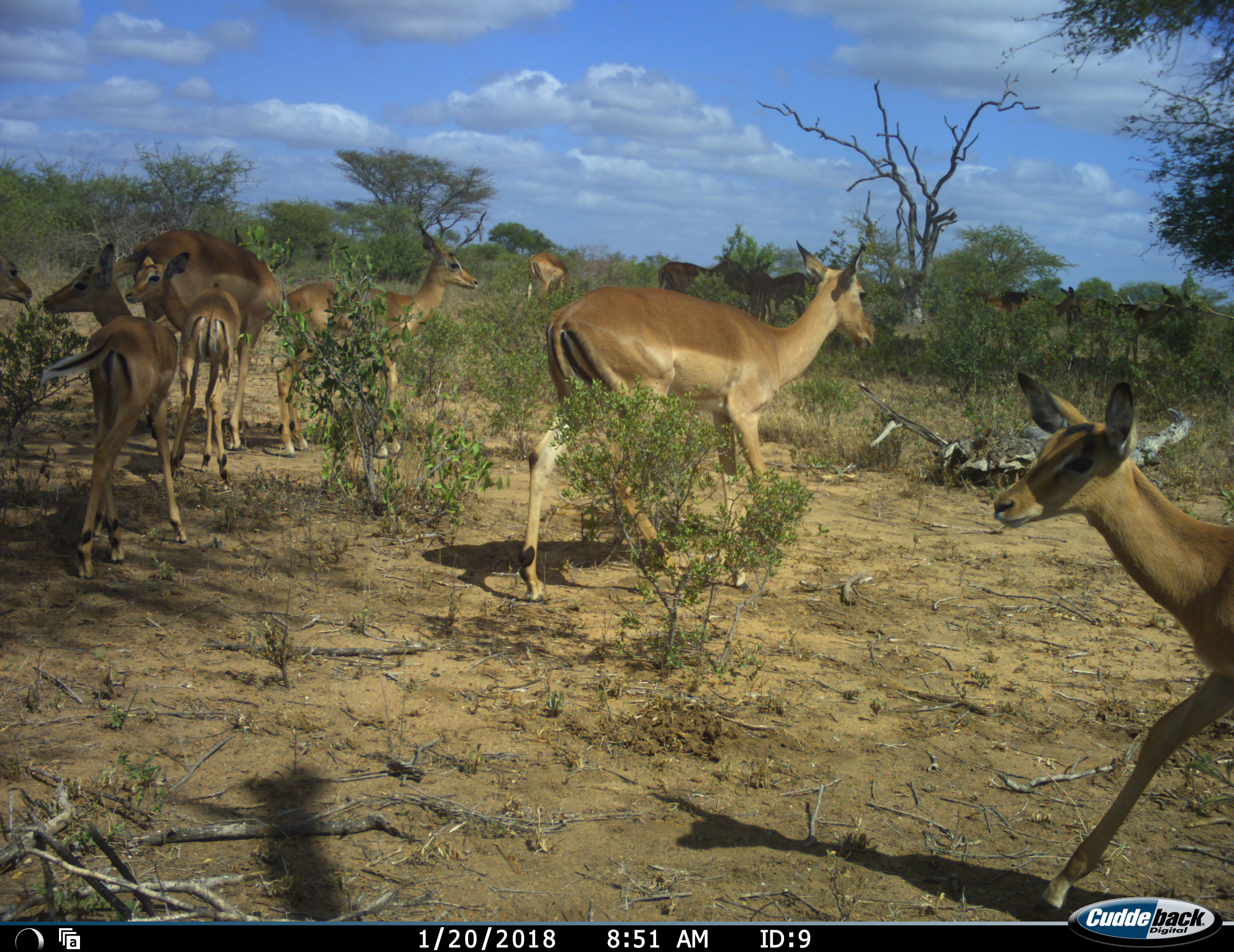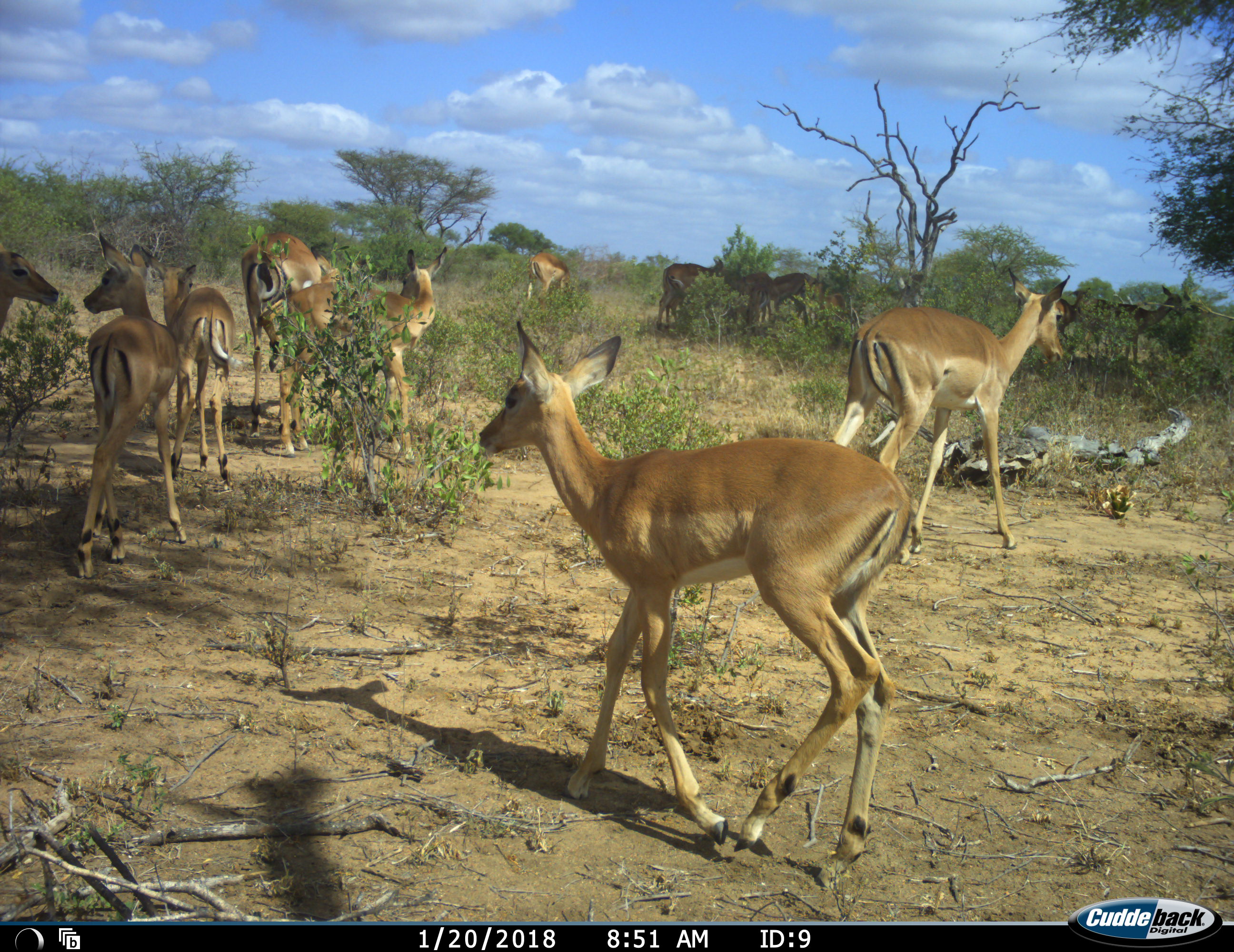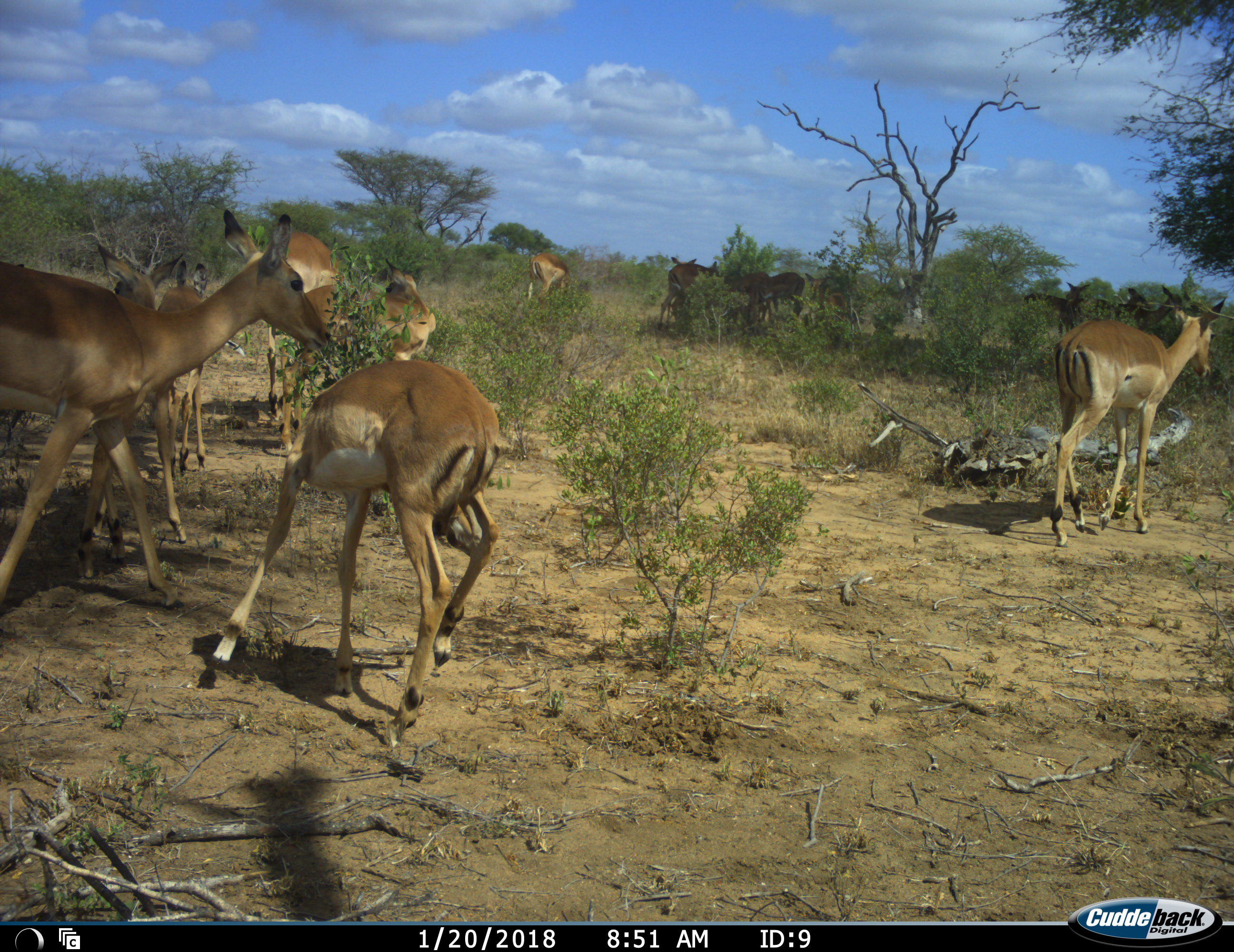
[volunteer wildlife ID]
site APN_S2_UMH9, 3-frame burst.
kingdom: Animalia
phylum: Chordata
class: Mammalia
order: Artiodactyla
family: Bovidae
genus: Aepyceros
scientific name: Aepyceros melampus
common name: impala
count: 11-50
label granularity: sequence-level